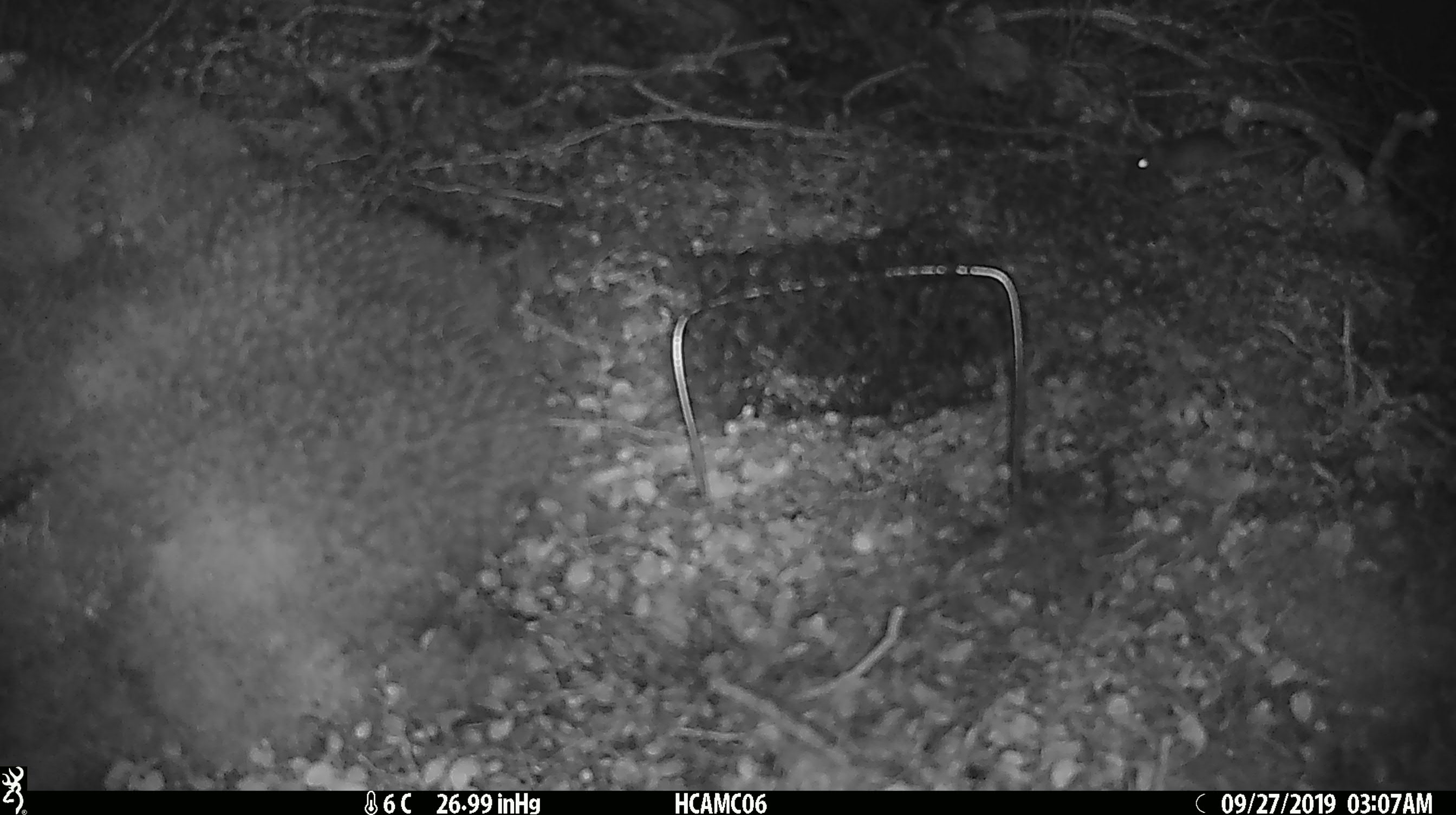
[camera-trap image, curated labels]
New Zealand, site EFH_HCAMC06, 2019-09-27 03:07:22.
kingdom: Animalia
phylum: Chordata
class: Mammalia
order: Rodentia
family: Muridae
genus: Mus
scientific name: Mus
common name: mouse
Mouse (Mus).